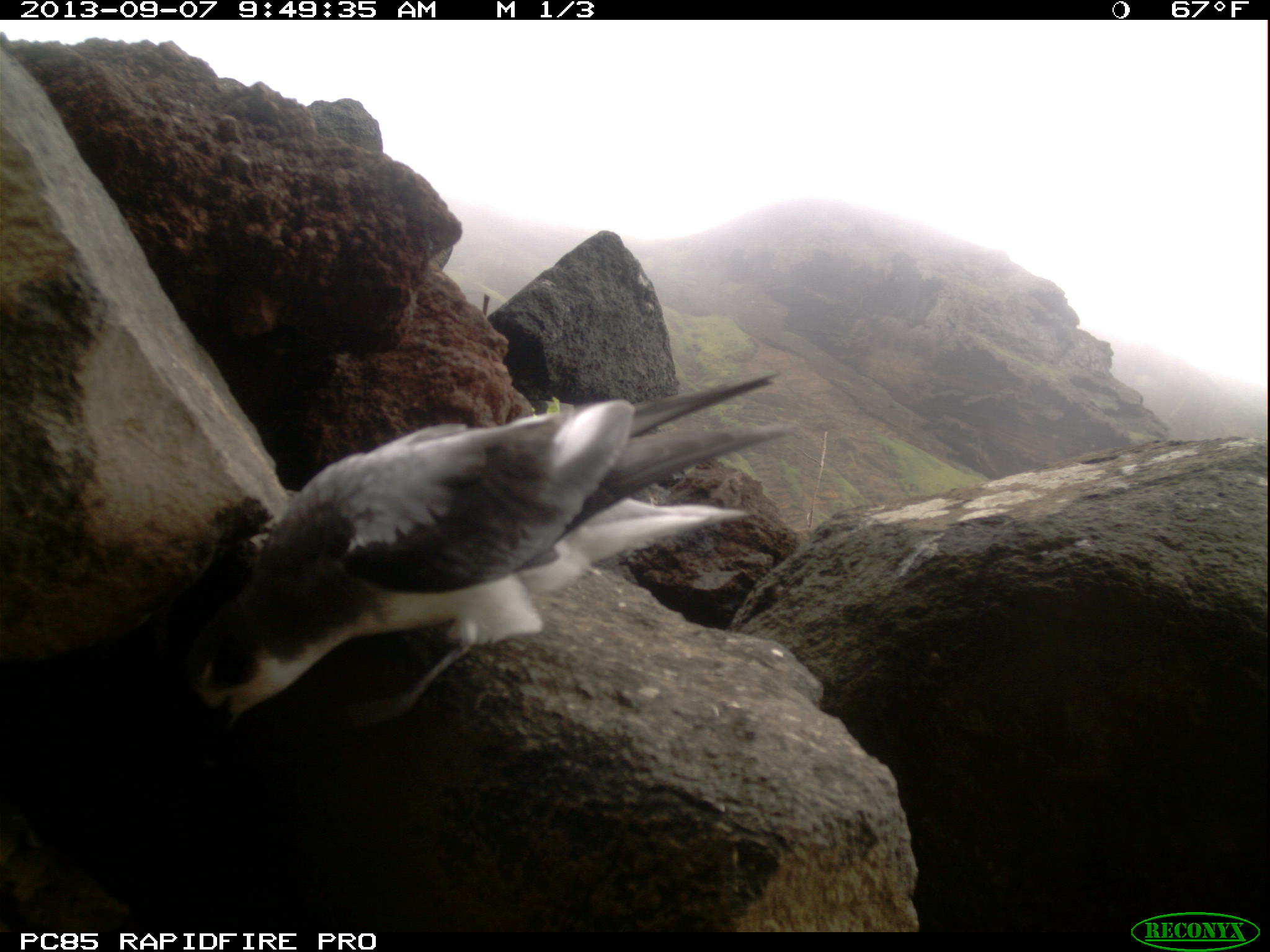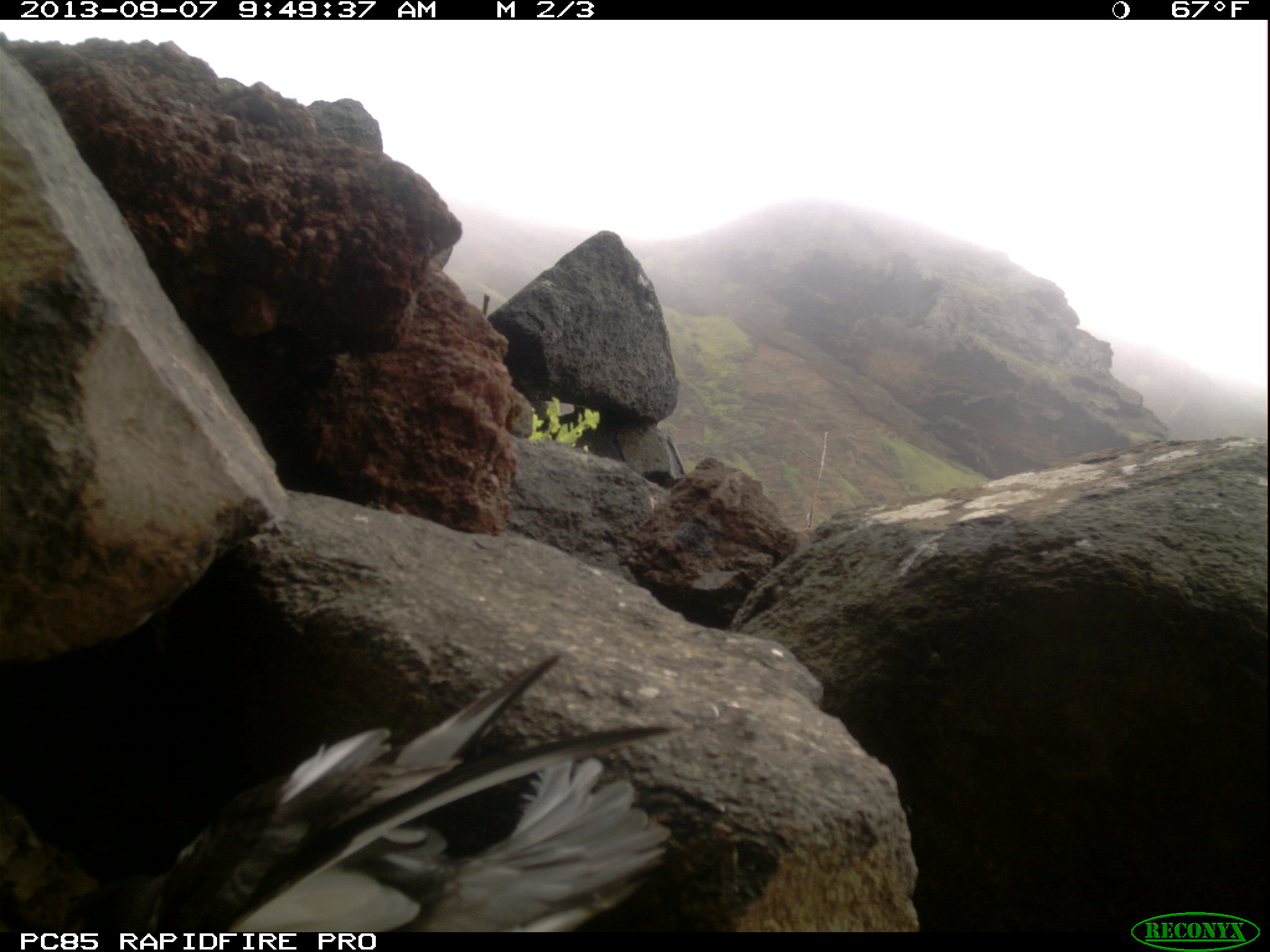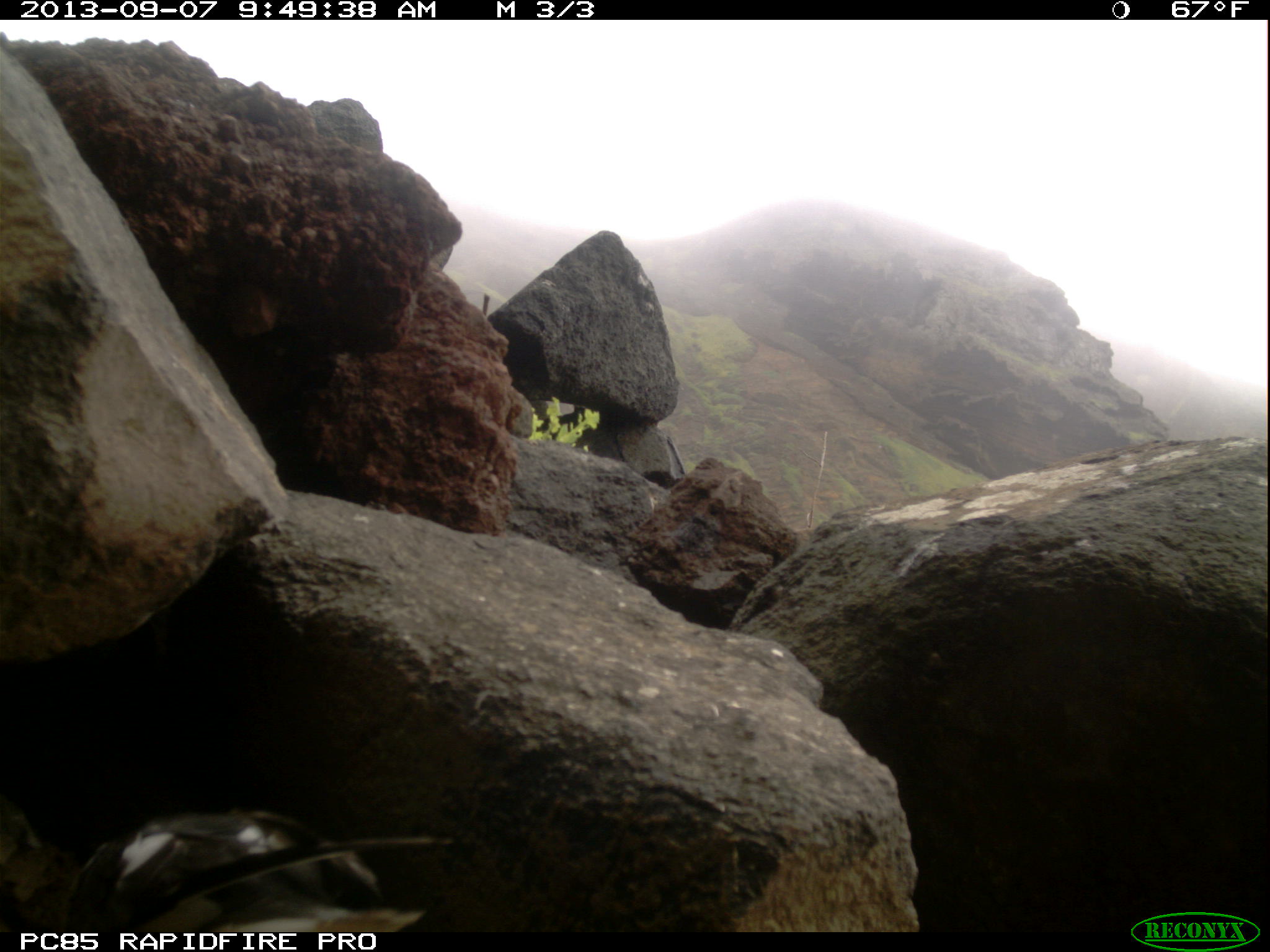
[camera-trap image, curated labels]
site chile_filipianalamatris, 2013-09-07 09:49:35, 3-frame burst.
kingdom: Animalia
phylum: Chordata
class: Aves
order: Procellariiformes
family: Procellariidae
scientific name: Procellariidae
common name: petrel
Petrel (Procellariidae).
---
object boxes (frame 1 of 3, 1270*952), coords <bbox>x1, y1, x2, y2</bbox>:
petrel: <bbox>169, 366, 807, 751</bbox>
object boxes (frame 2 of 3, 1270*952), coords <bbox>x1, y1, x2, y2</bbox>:
petrel: <bbox>11, 645, 761, 941</bbox>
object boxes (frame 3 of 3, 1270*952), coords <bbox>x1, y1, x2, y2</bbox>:
petrel: <bbox>15, 806, 455, 938</bbox>